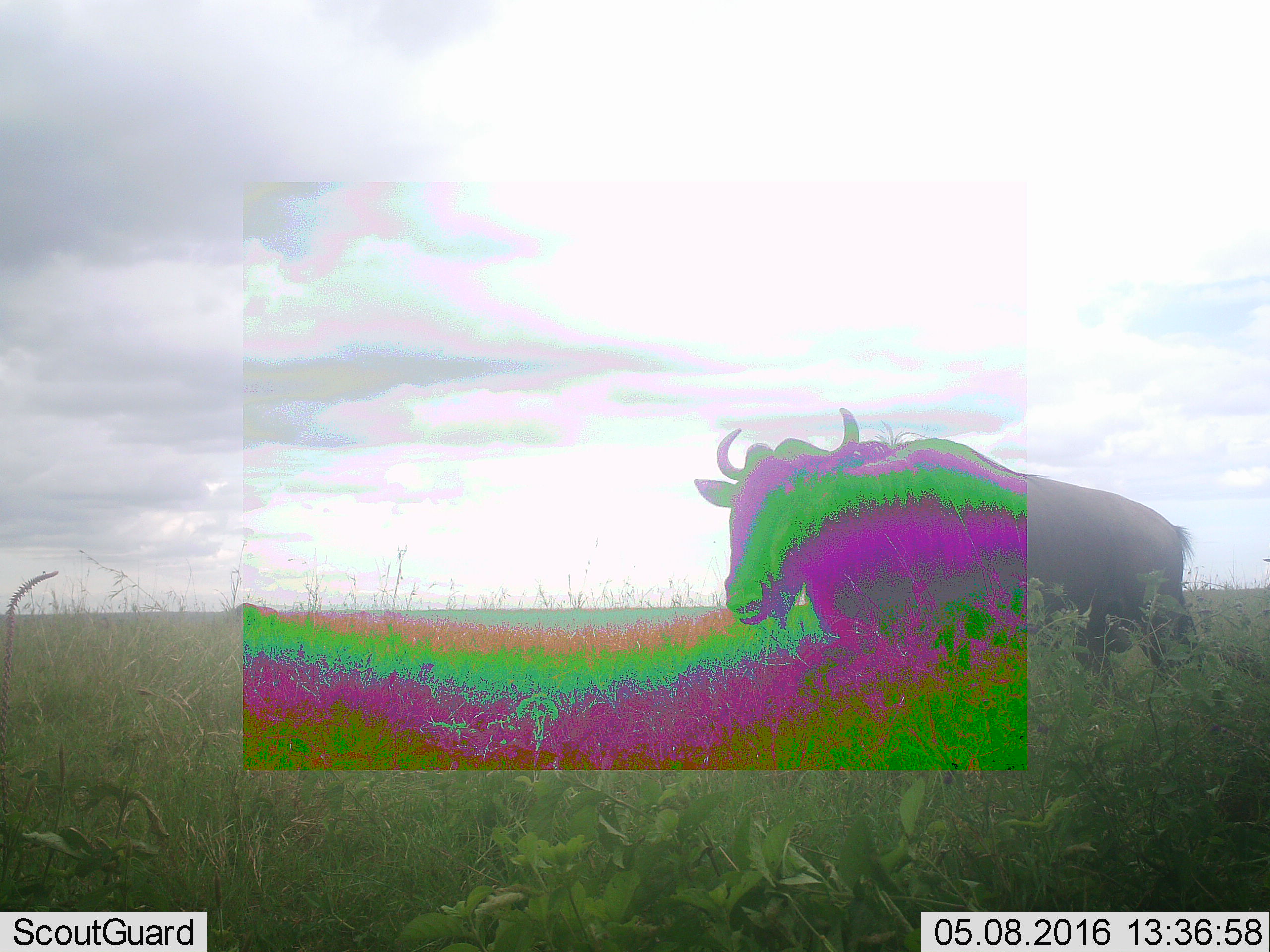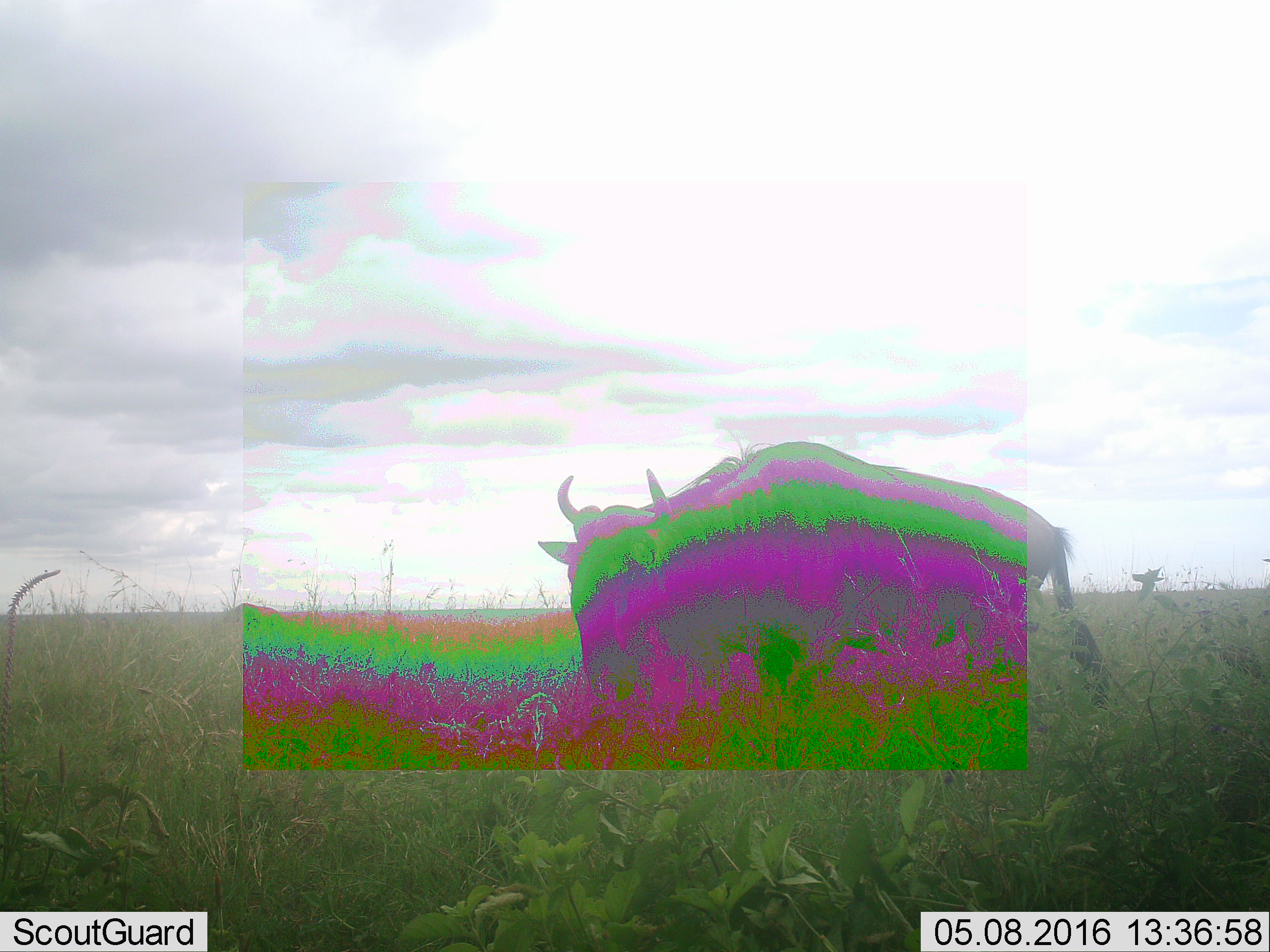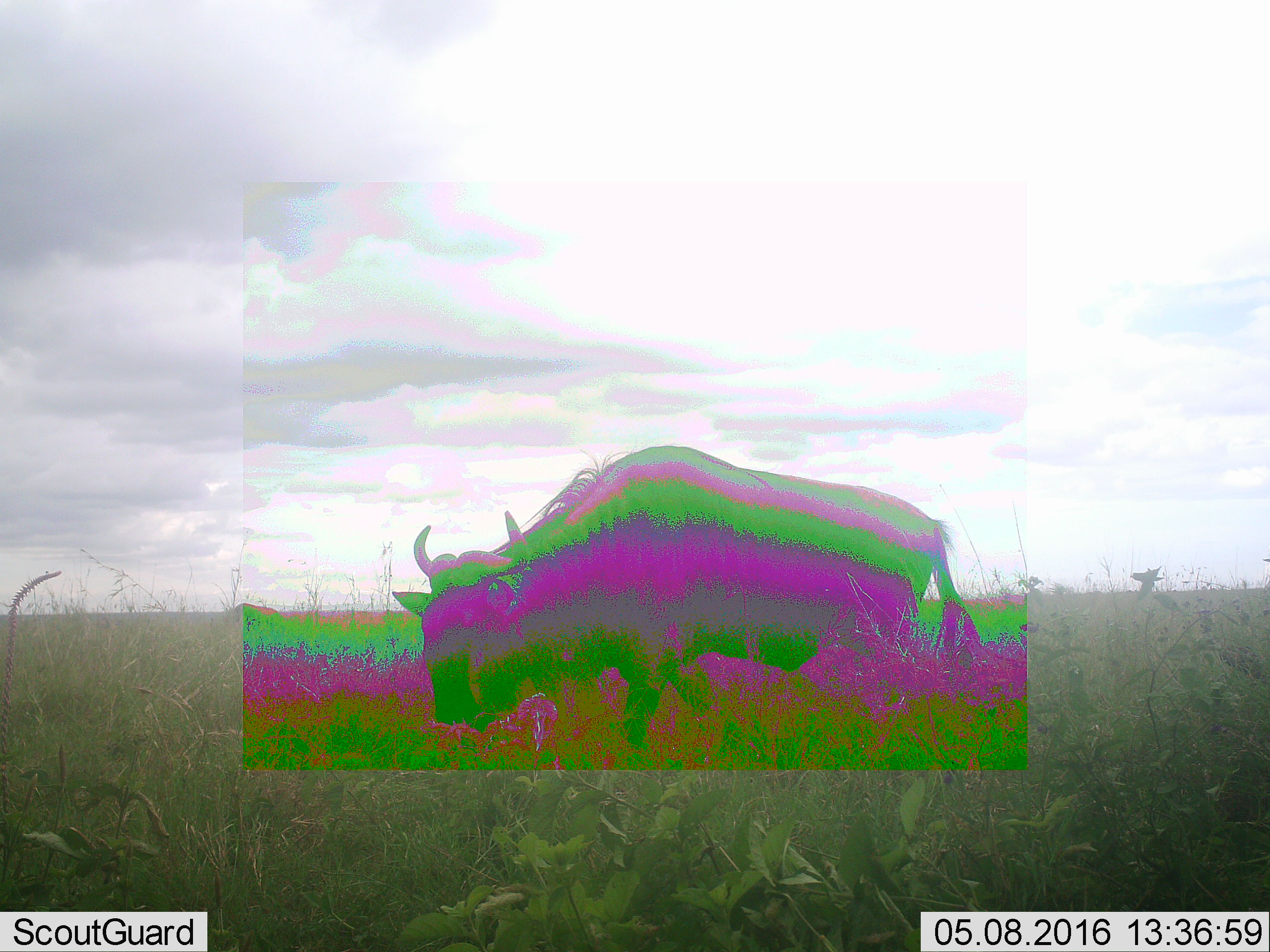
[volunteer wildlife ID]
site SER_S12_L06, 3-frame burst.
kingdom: Animalia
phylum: Chordata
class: Mammalia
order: Artiodactyla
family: Bovidae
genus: Connochaetes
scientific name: Connochaetes taurinus taurinus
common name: blue wildebeest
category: wildebeestblue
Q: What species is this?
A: Wildebeestblue (blue wildebeest) (Connochaetes taurinus taurinus).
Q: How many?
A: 1.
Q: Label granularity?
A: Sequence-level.